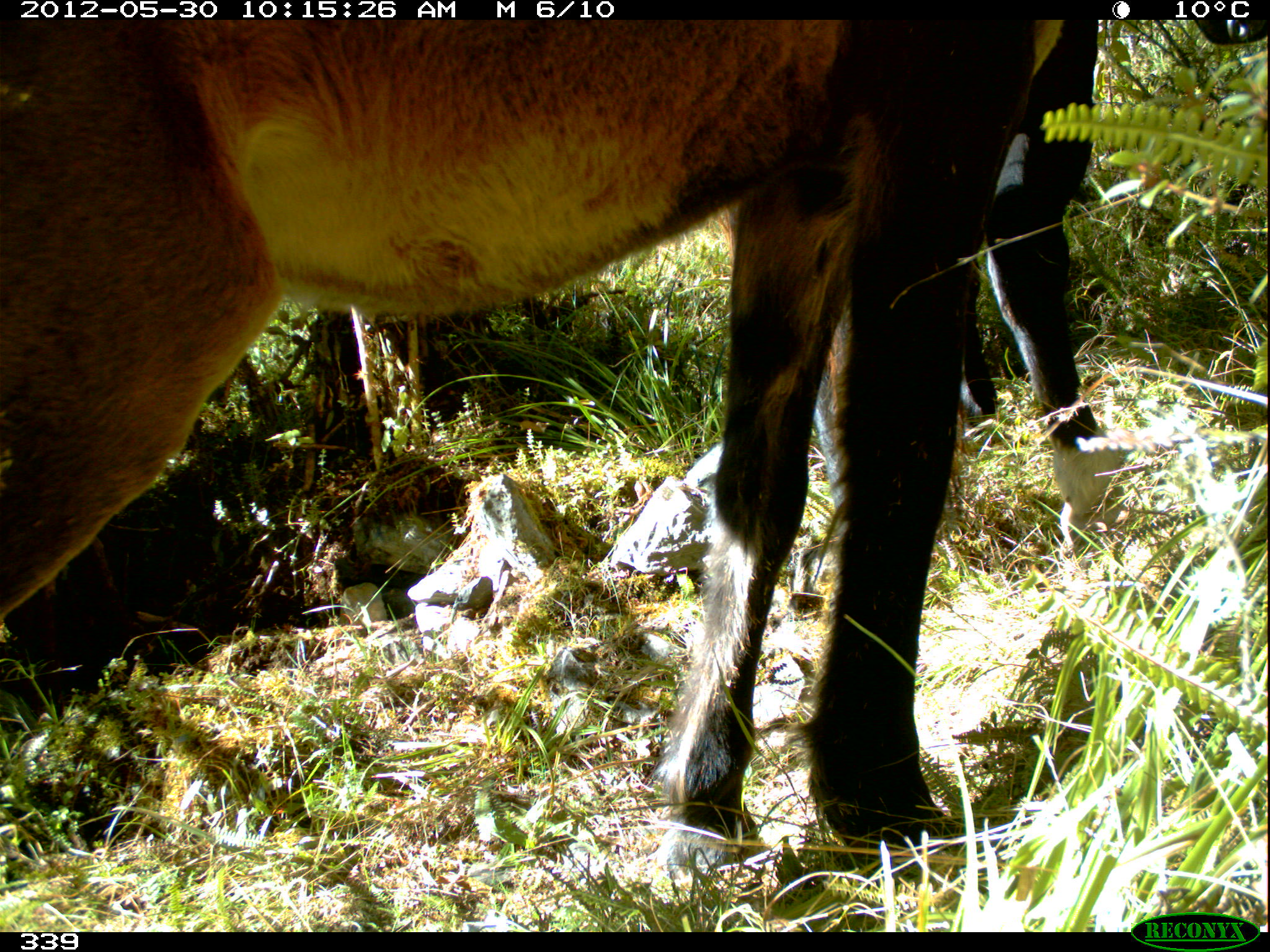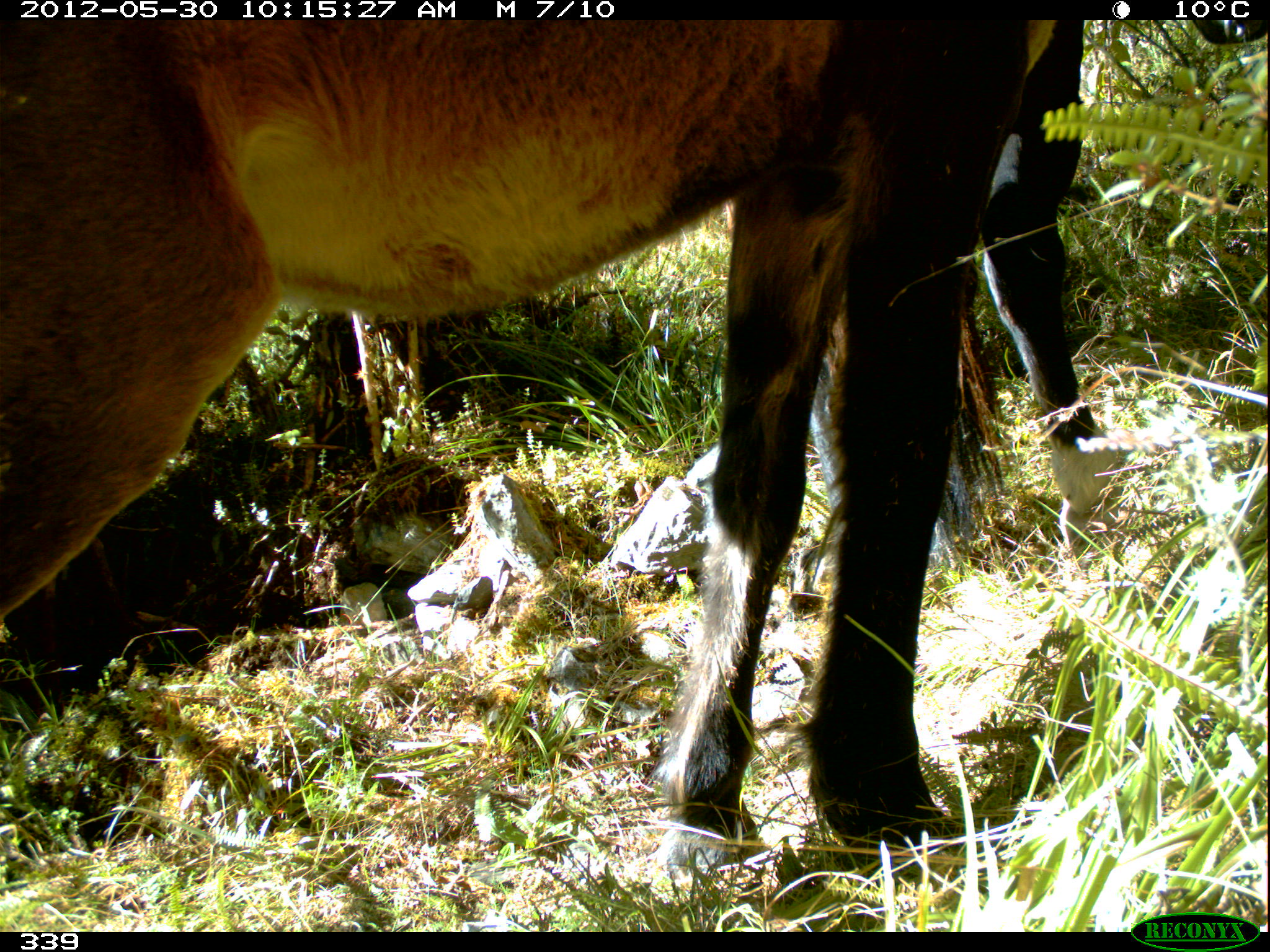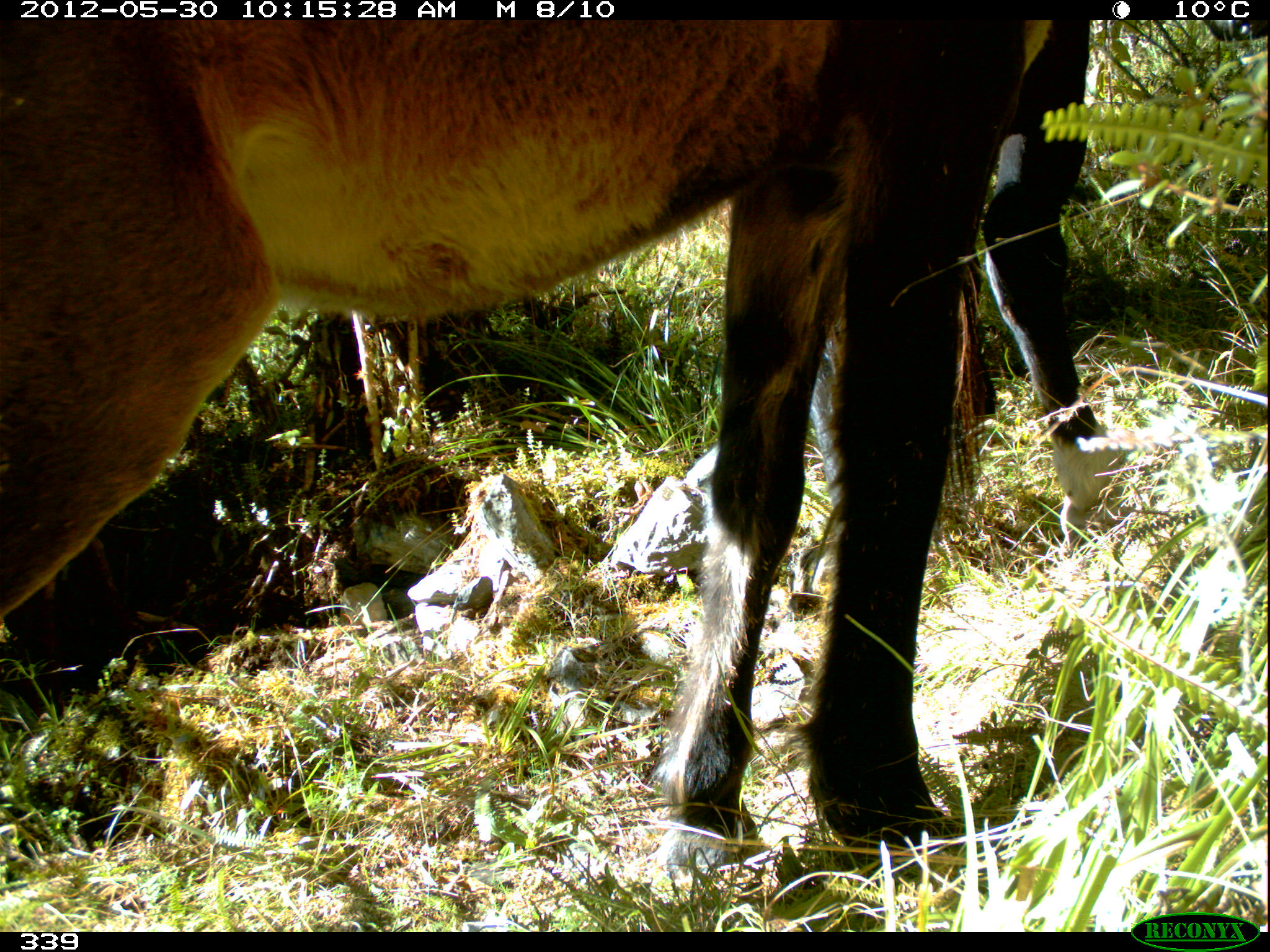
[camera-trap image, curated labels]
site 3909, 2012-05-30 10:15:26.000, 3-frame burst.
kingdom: Animalia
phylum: Chordata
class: Mammalia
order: Perissodactyla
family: Equidae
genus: Equus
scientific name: Equus caballus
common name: domestic horse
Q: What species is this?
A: Equus caballus (domestic horse).